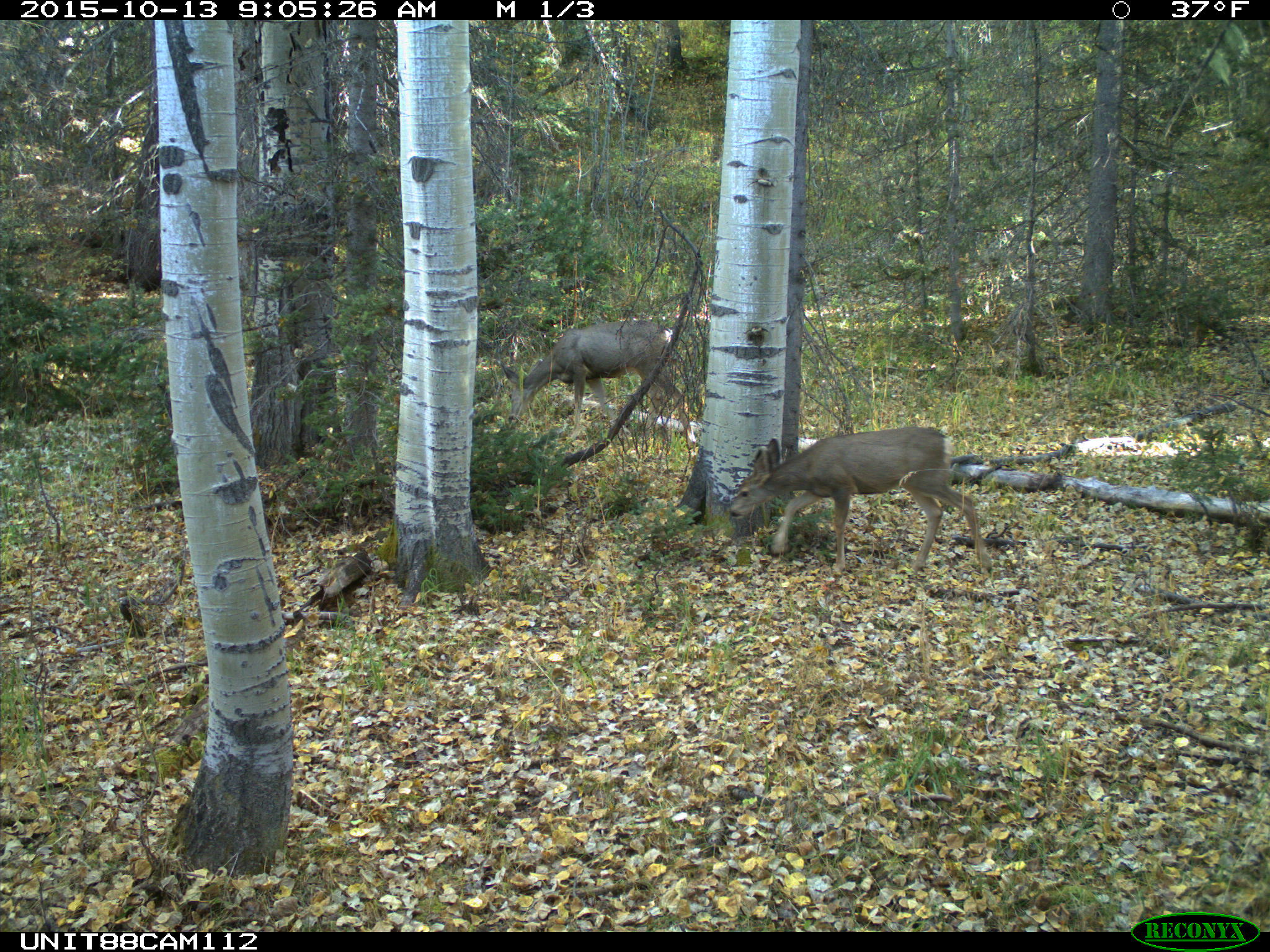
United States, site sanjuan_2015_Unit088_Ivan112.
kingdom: Animalia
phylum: Chordata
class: Mammalia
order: Artiodactyla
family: Cervidae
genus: Odocoileus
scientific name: Odocoileus hemionus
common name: mule deer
Odocoileus hemionus (mule deer).